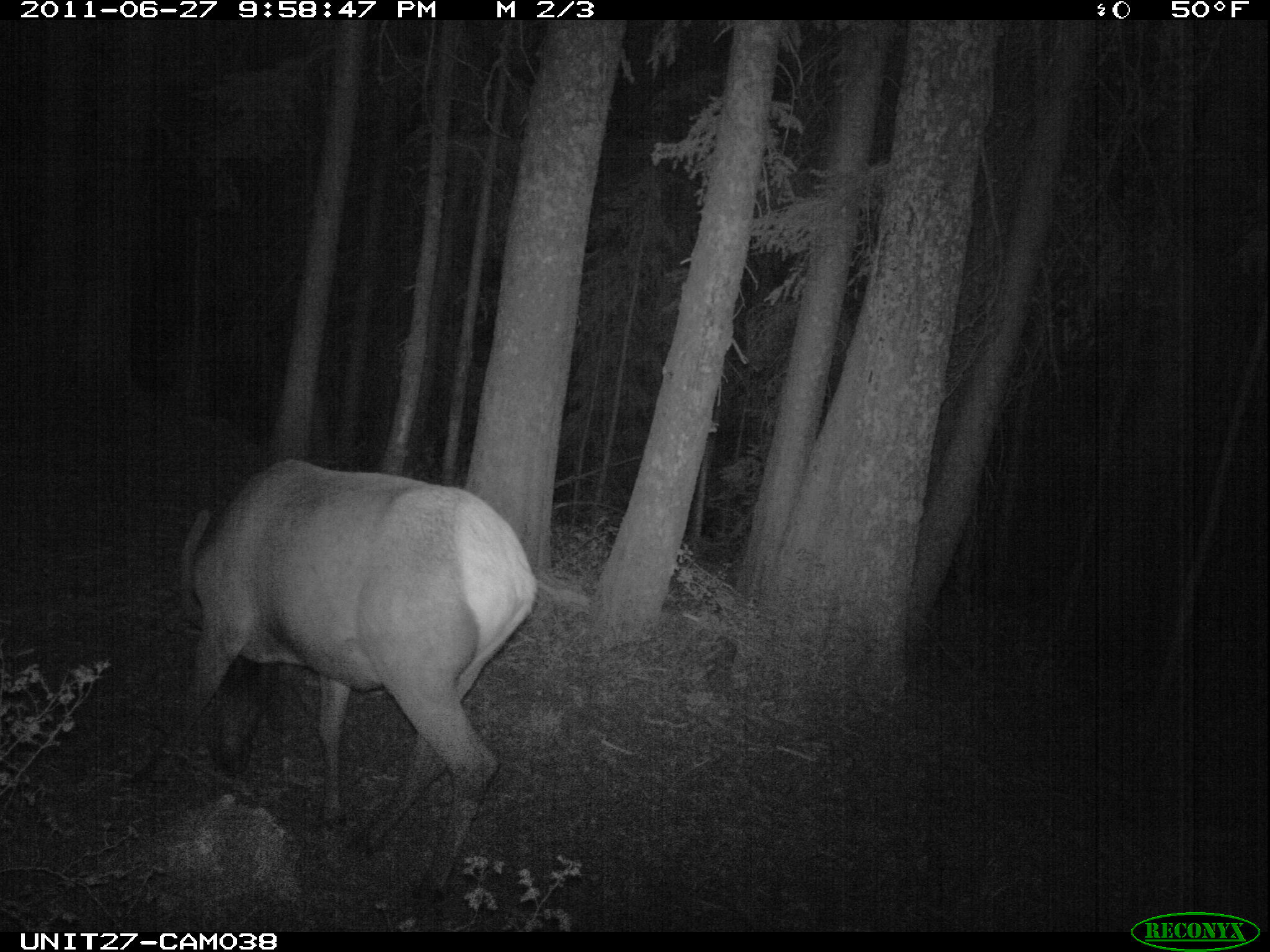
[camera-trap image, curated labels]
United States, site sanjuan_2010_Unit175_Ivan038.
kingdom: Animalia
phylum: Chordata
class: Mammalia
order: Artiodactyla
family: Cervidae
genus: Cervus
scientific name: Cervus elaphus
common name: red deer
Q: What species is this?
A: Cervus elaphus (red deer).